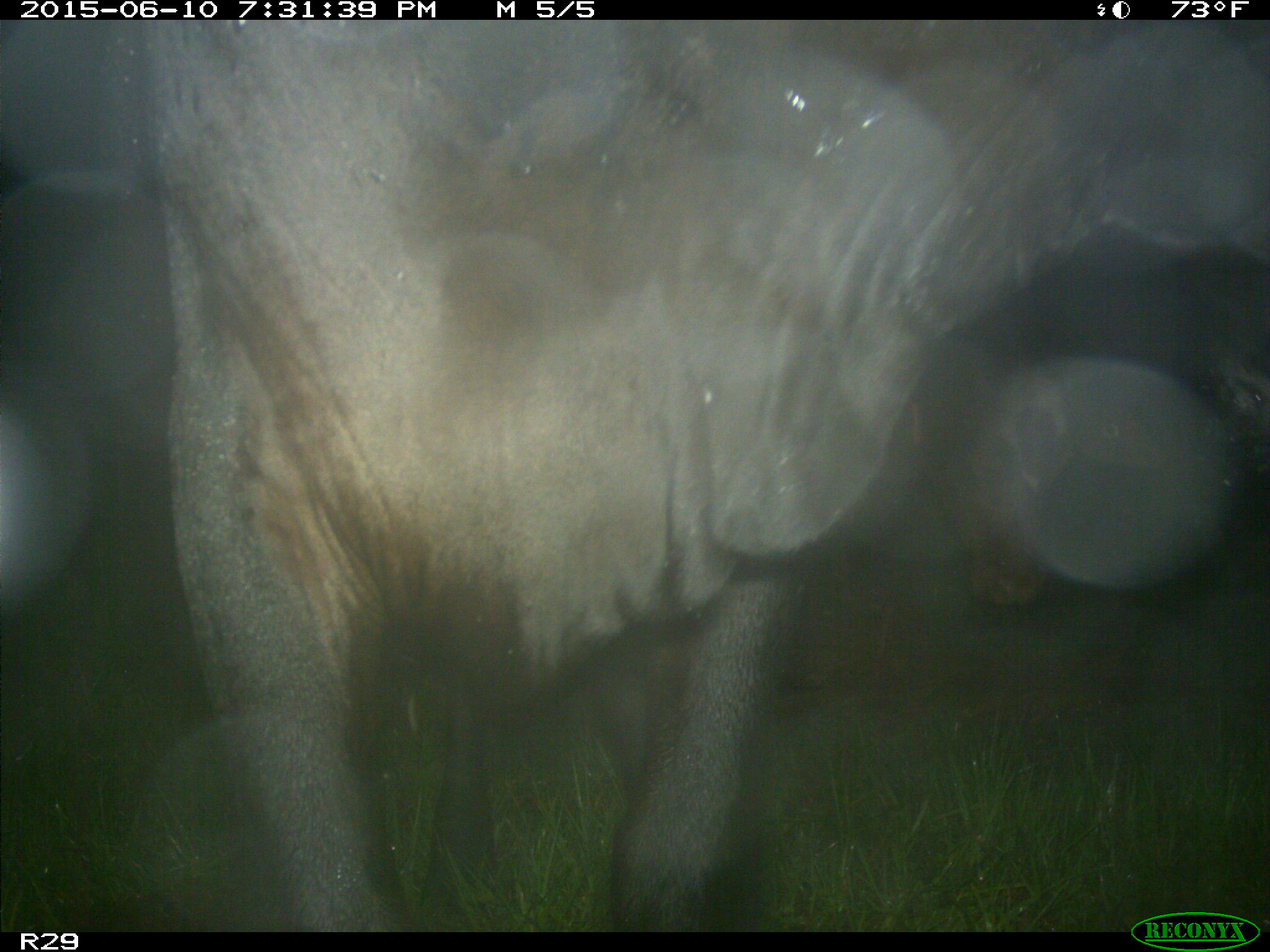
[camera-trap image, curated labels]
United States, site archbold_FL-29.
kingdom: Animalia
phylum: Chordata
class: Mammalia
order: Artiodactyla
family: Bovidae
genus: Bos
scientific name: Bos taurus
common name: domestic cow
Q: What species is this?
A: Bos taurus (domestic cow).